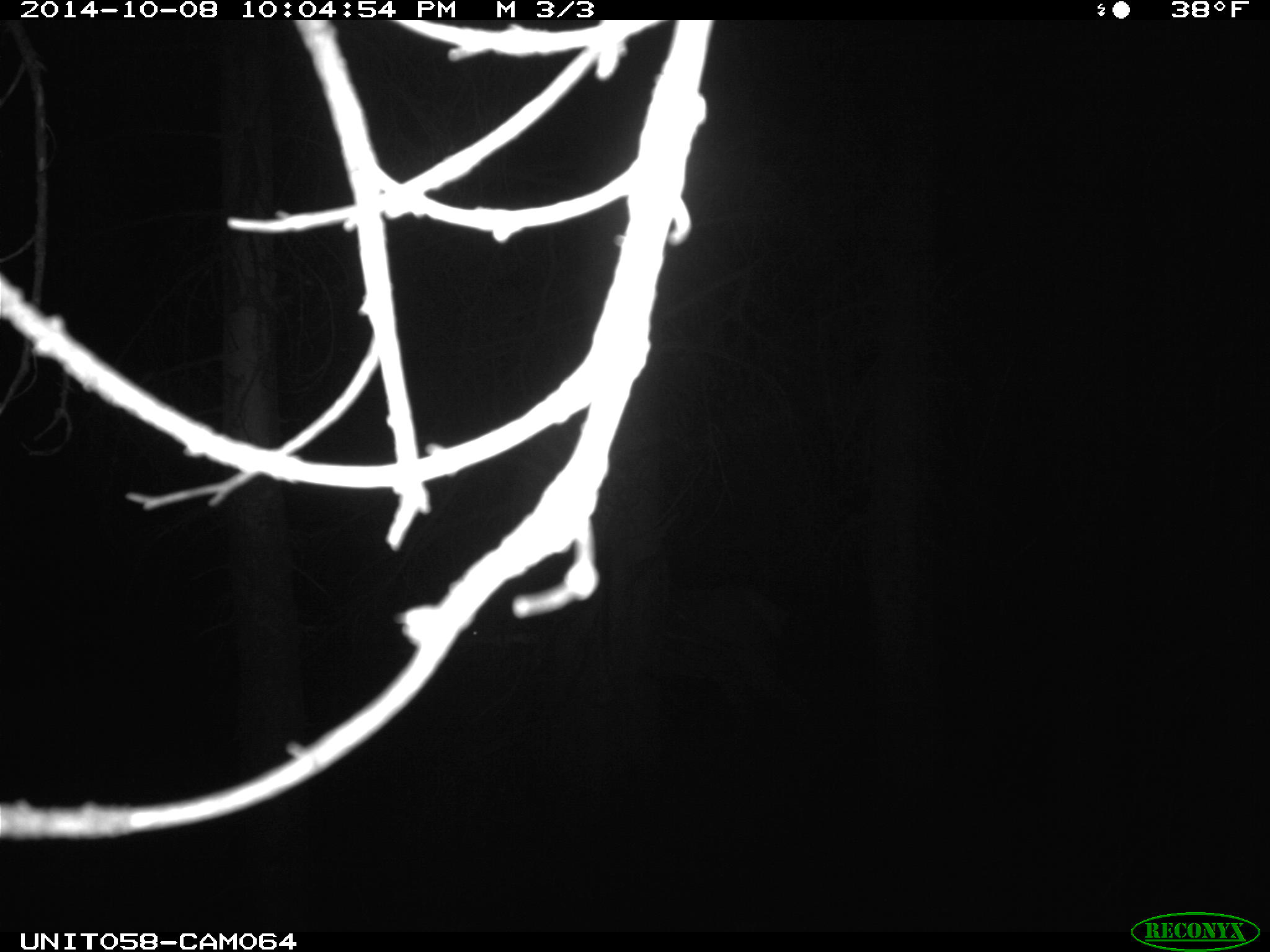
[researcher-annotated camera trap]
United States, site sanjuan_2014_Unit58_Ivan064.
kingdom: Animalia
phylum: Chordata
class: Mammalia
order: Artiodactyla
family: Cervidae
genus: Cervus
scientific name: Cervus elaphus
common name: red deer